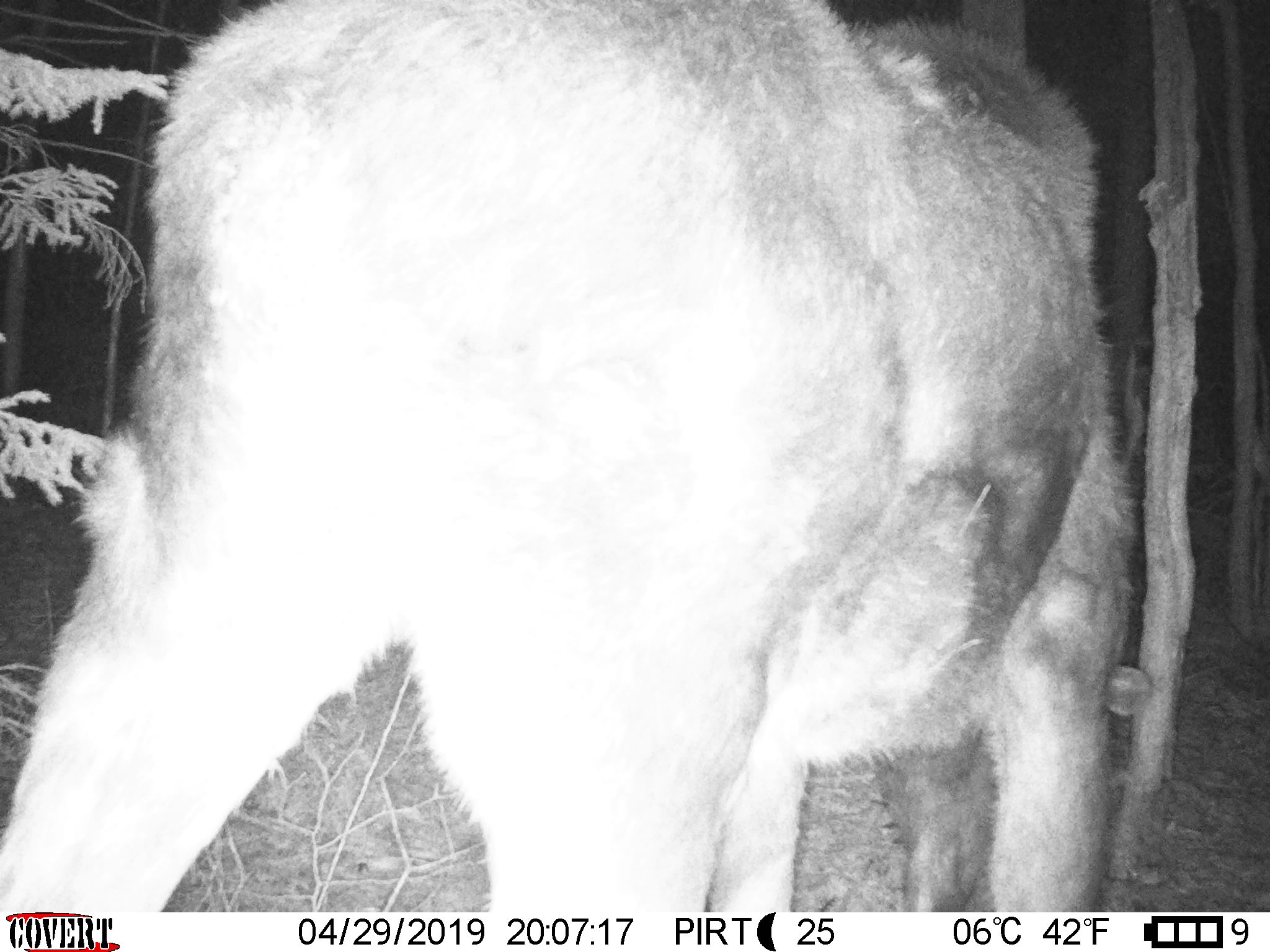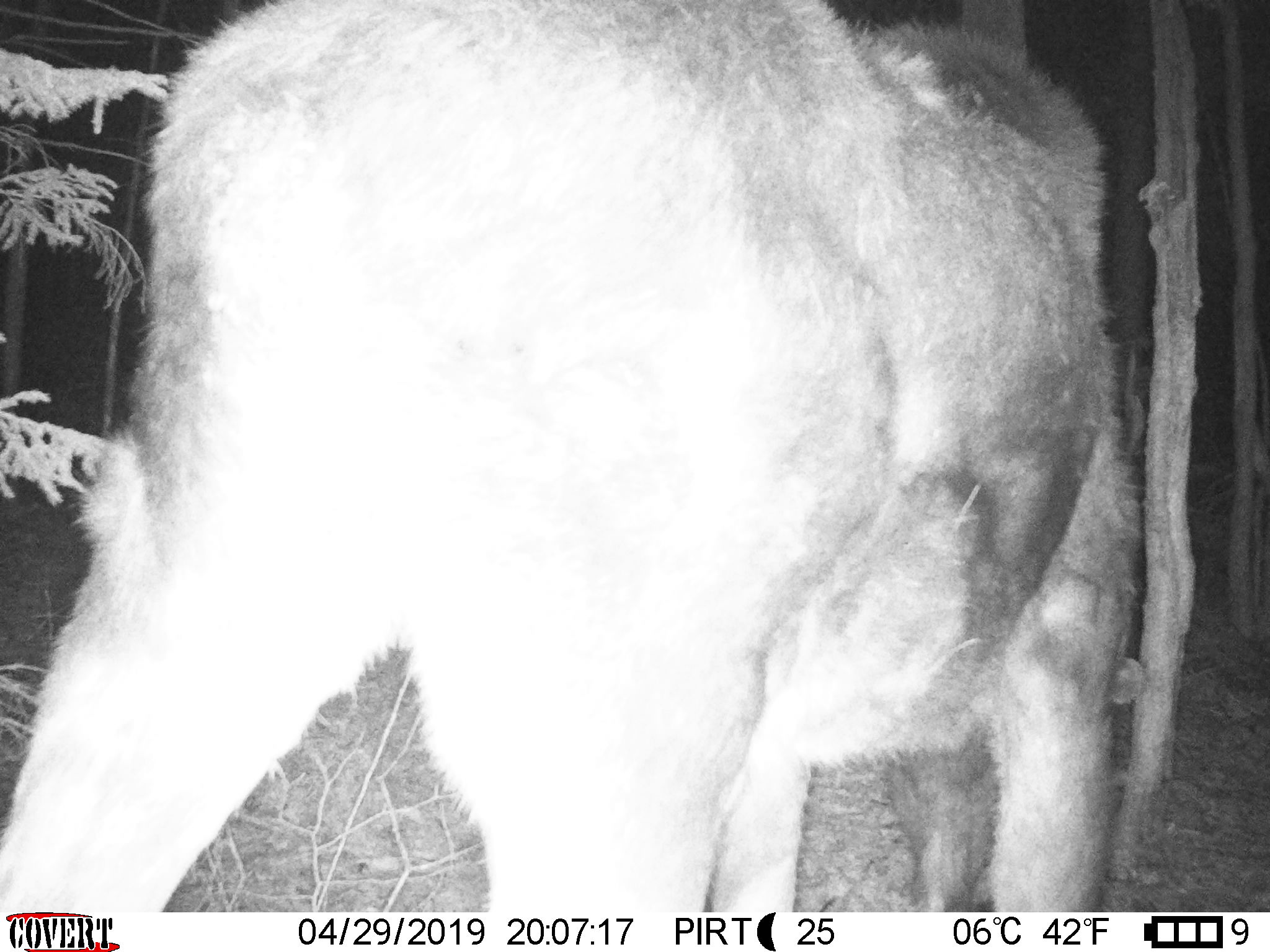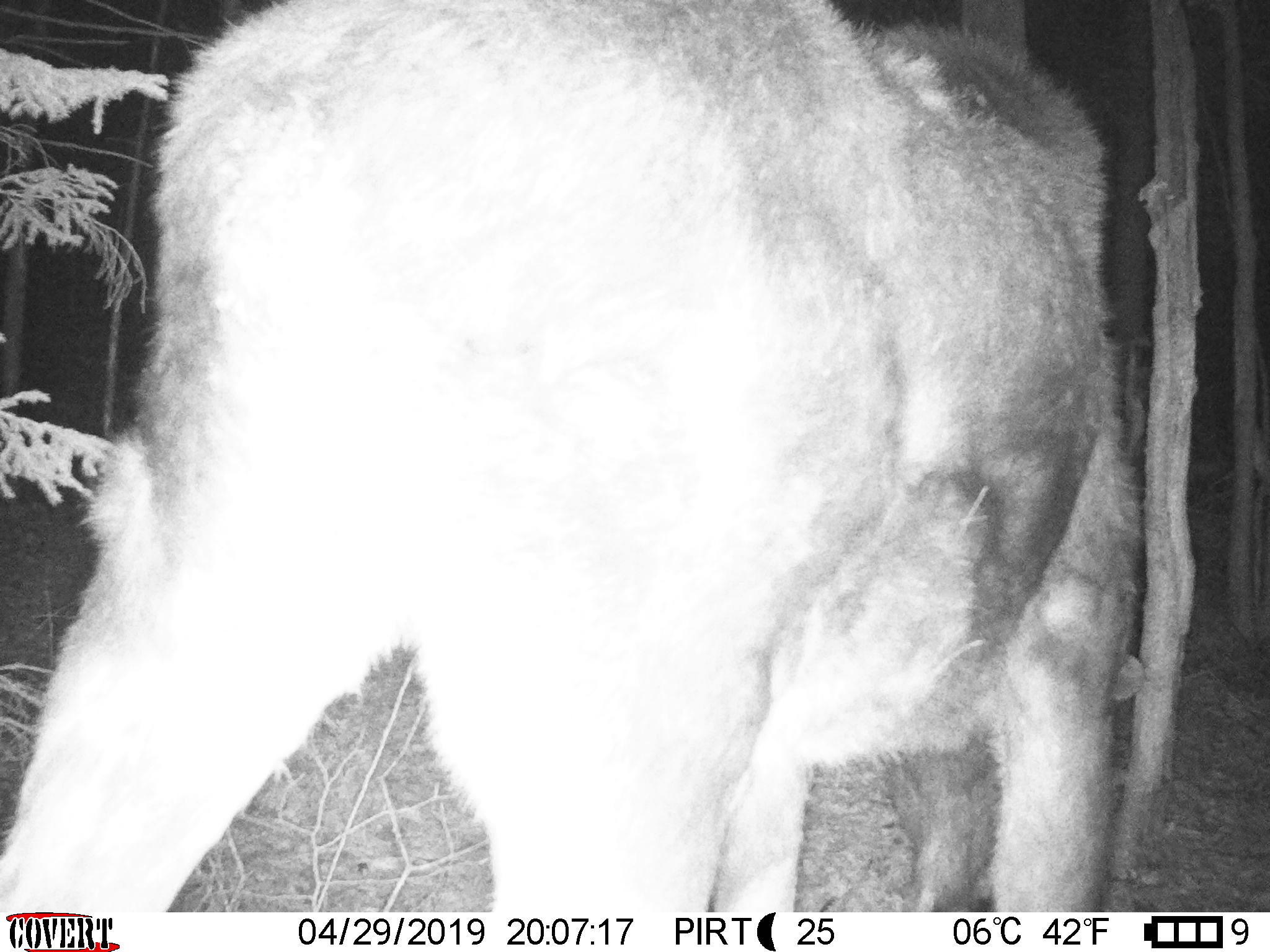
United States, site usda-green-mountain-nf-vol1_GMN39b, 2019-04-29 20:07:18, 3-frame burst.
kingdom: Animalia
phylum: Chordata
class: Mammalia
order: Artiodactyla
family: Cervidae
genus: Alces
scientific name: Alces alces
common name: moose